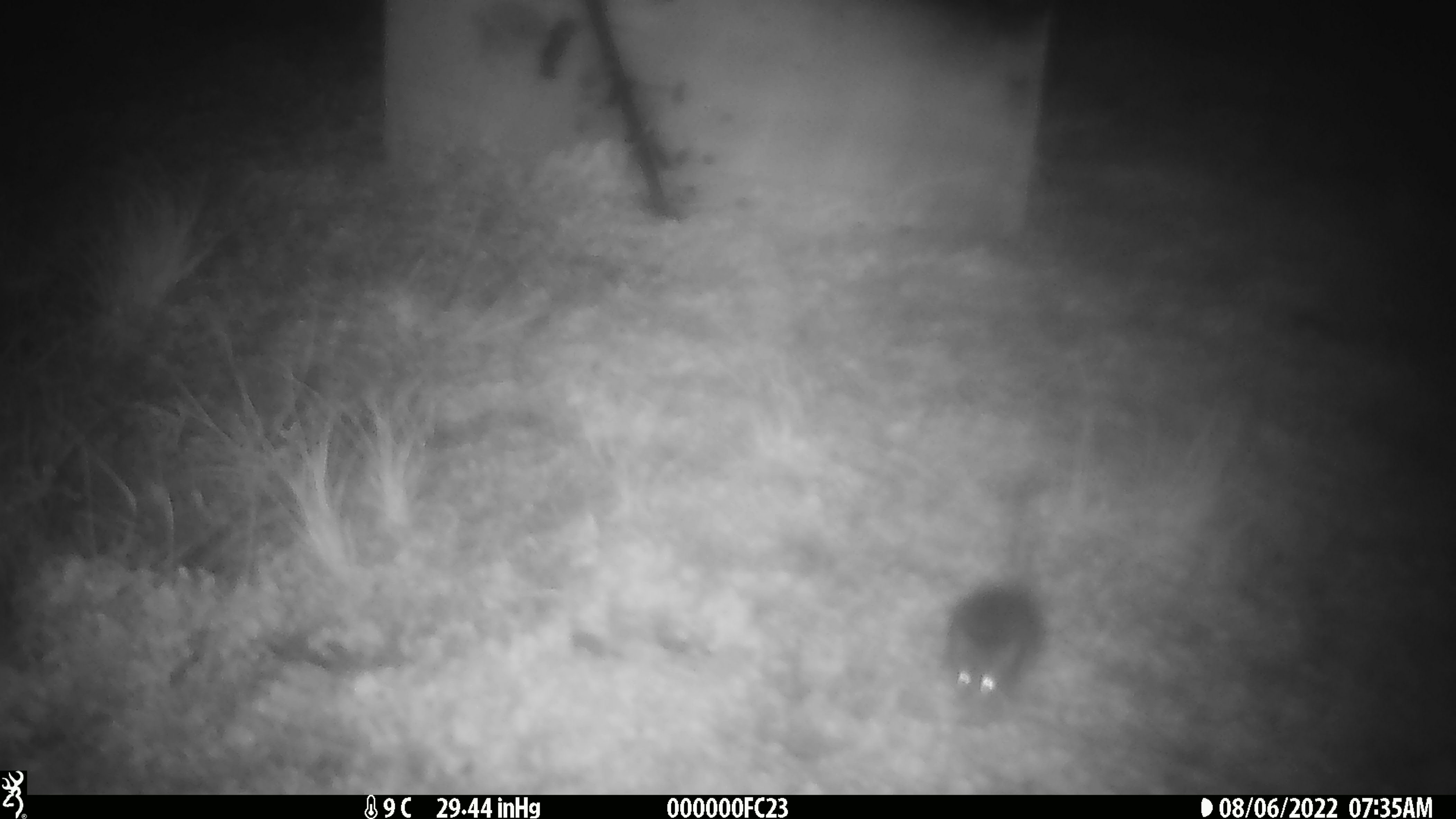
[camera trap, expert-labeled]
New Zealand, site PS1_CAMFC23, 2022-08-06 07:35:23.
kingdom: Animalia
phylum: Chordata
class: Mammalia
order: Rodentia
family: Muridae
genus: Mus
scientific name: Mus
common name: mouse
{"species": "mouse (Mus)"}